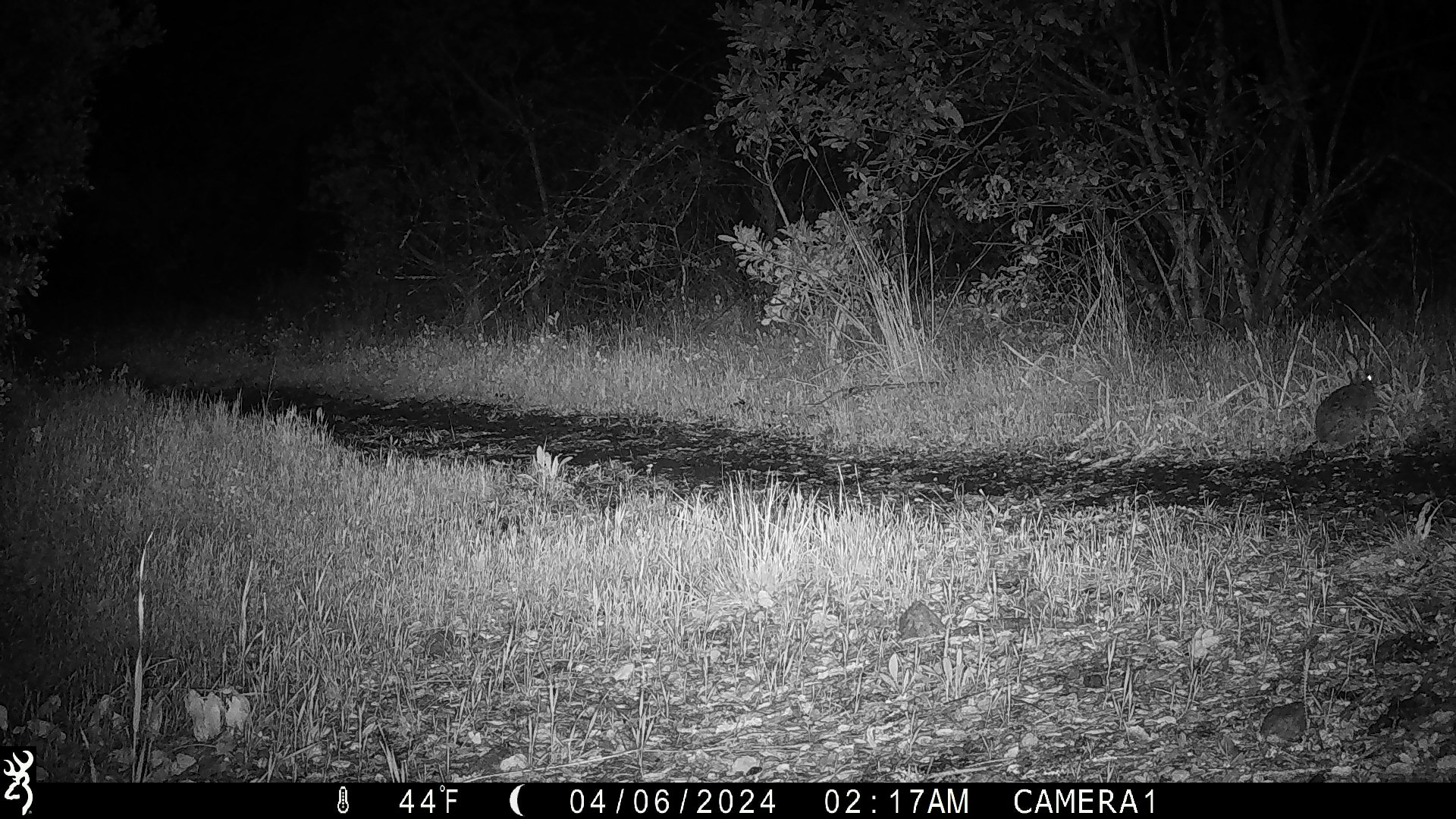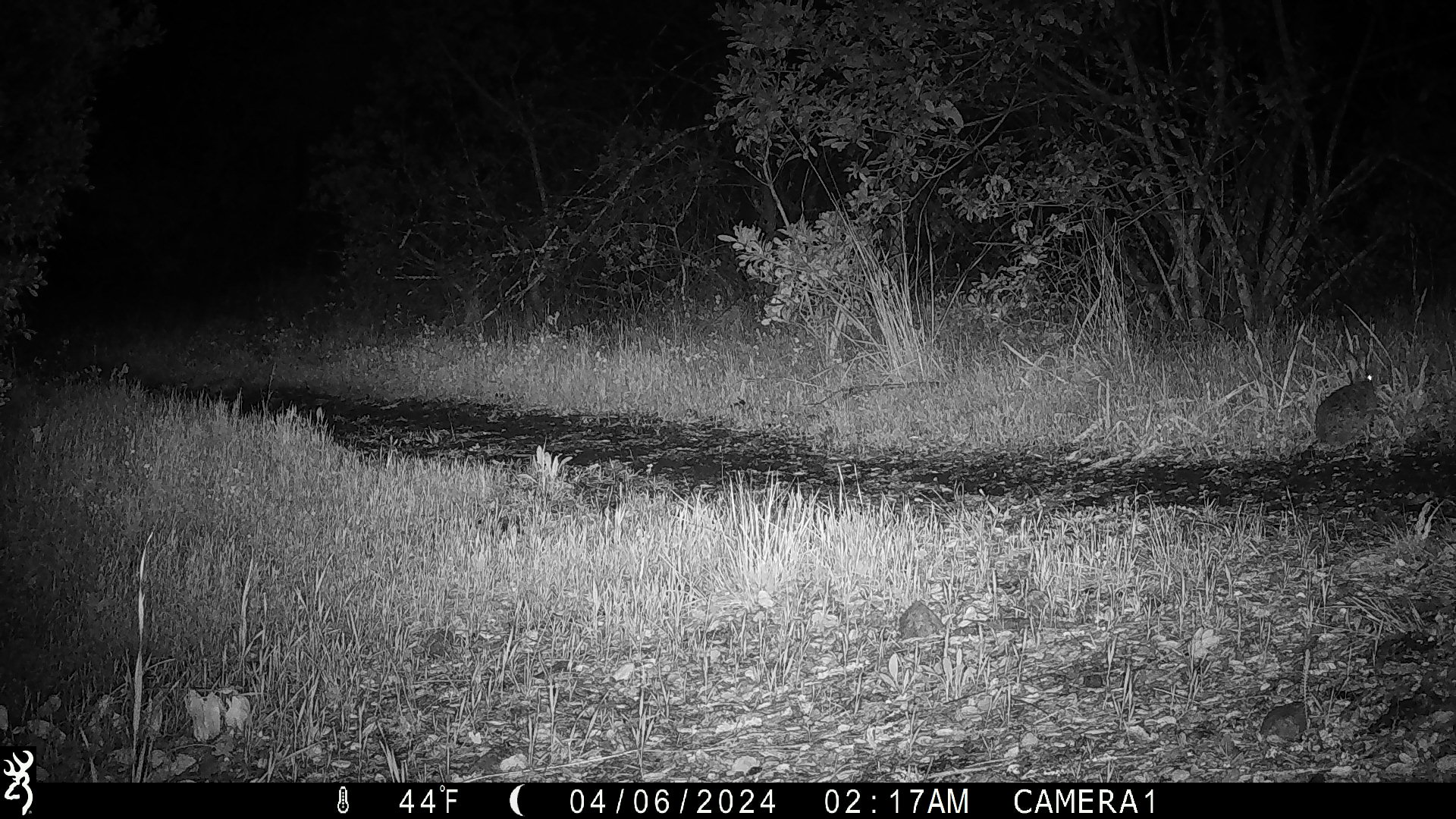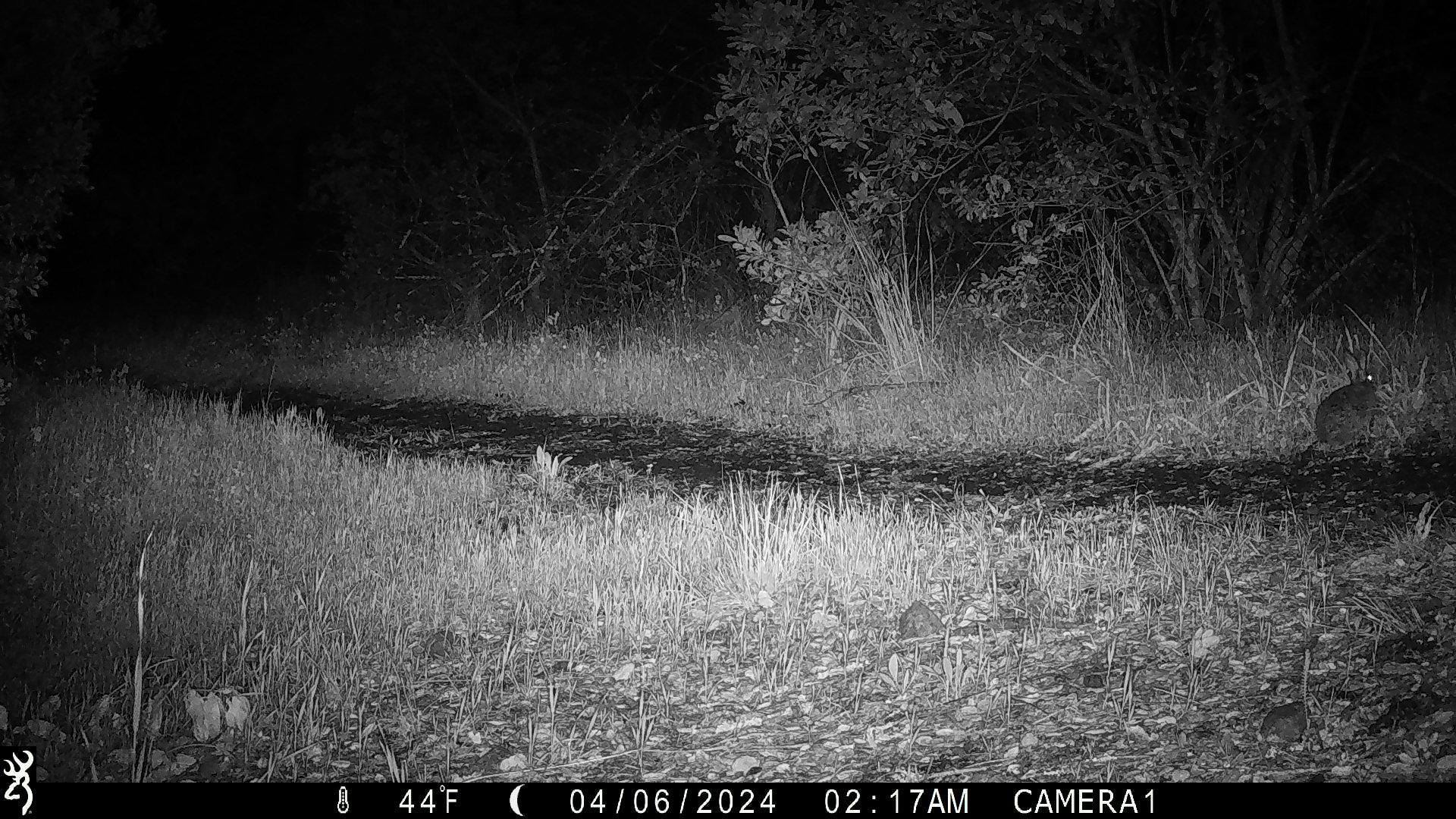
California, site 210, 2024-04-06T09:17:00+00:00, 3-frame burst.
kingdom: Animalia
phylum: Chordata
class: Mammalia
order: Lagomorpha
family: Leporidae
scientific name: Leporidae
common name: rabbit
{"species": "rabbit (Leporidae)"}